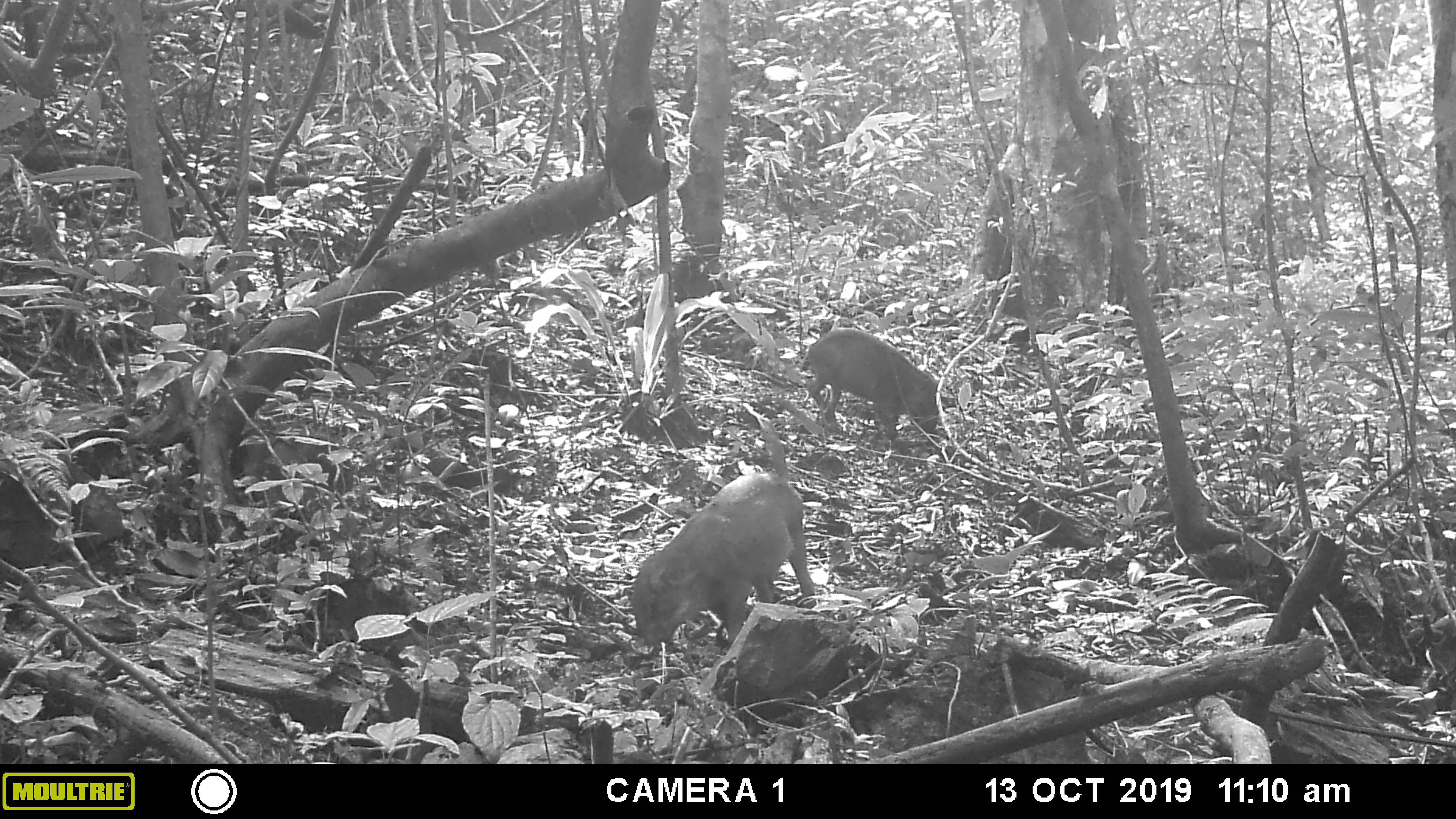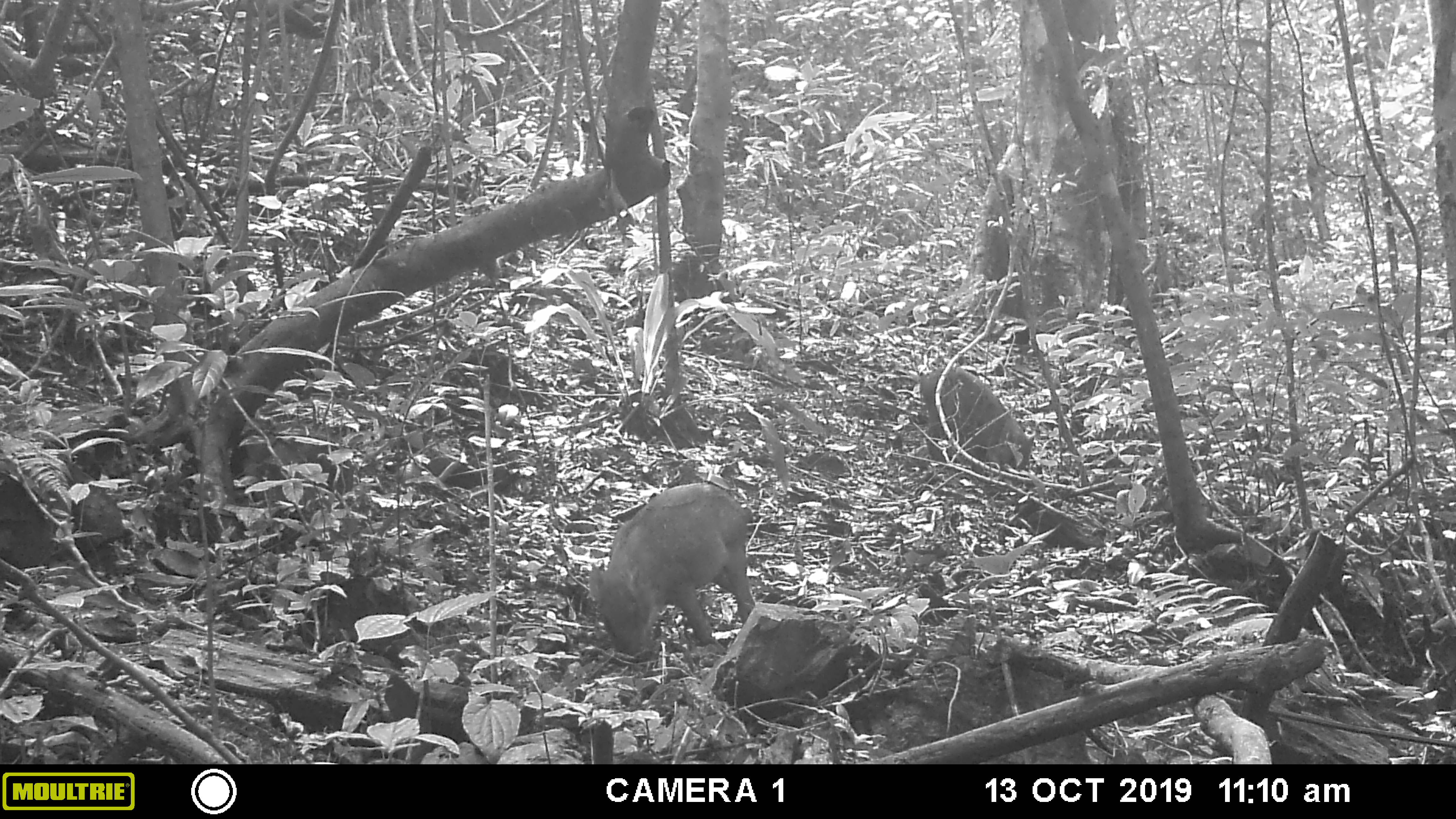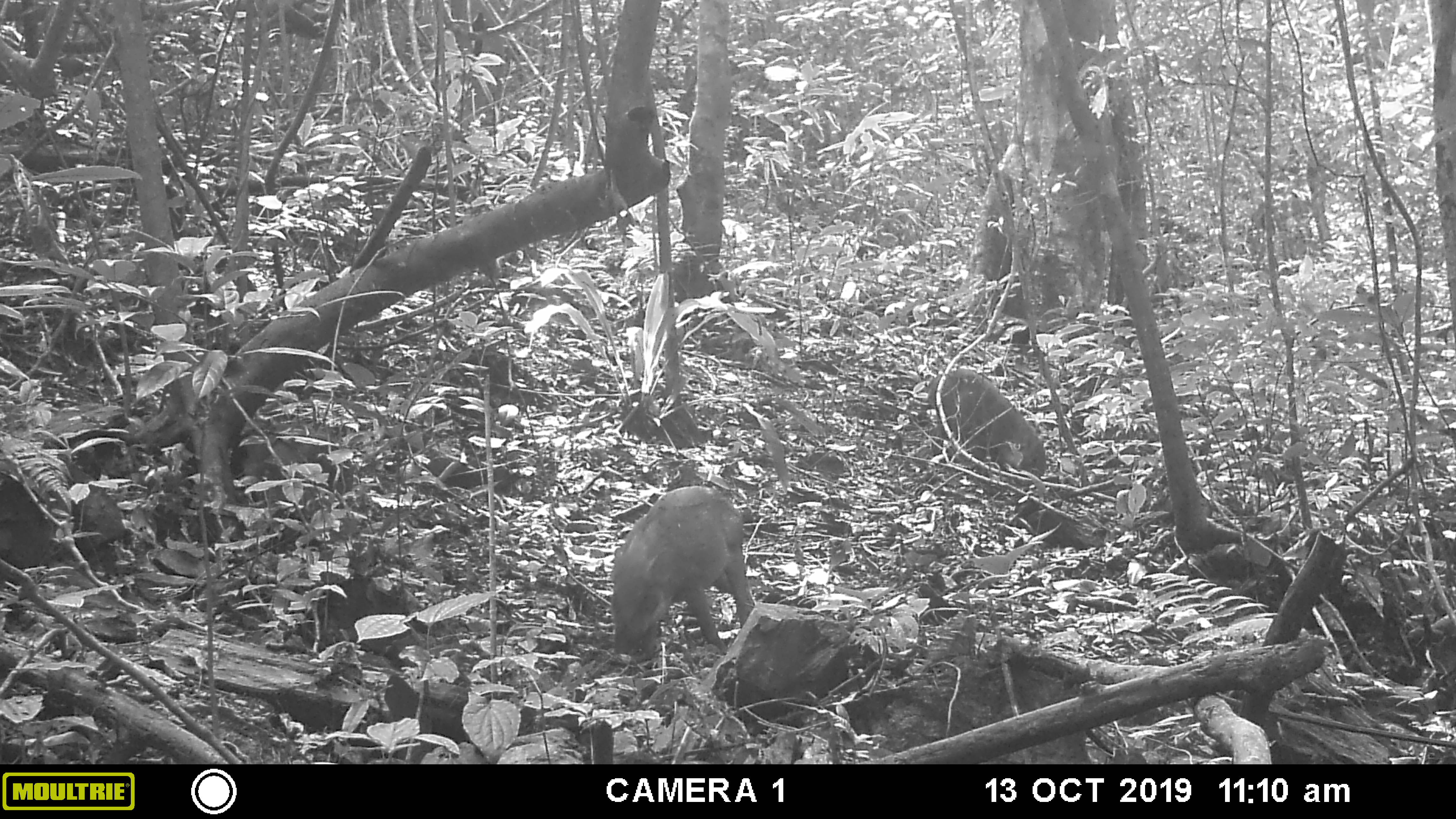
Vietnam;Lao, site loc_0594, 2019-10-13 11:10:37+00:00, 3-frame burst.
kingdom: Animalia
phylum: Chordata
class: Mammalia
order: Artiodactyla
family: Suidae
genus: Sus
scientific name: Sus scrofa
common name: eurasian wild pig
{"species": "eurasian wild pig (Sus scrofa)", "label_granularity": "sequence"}